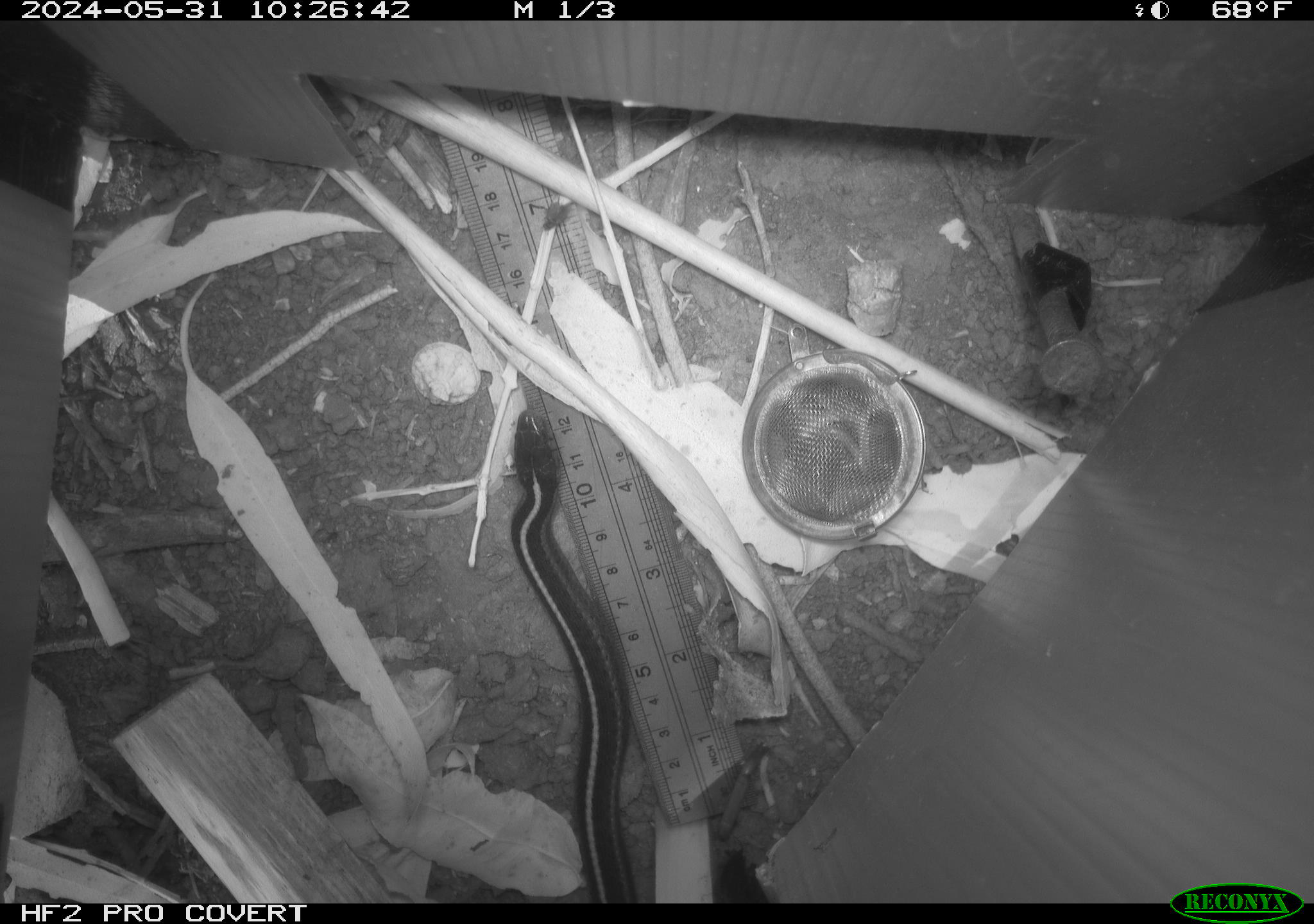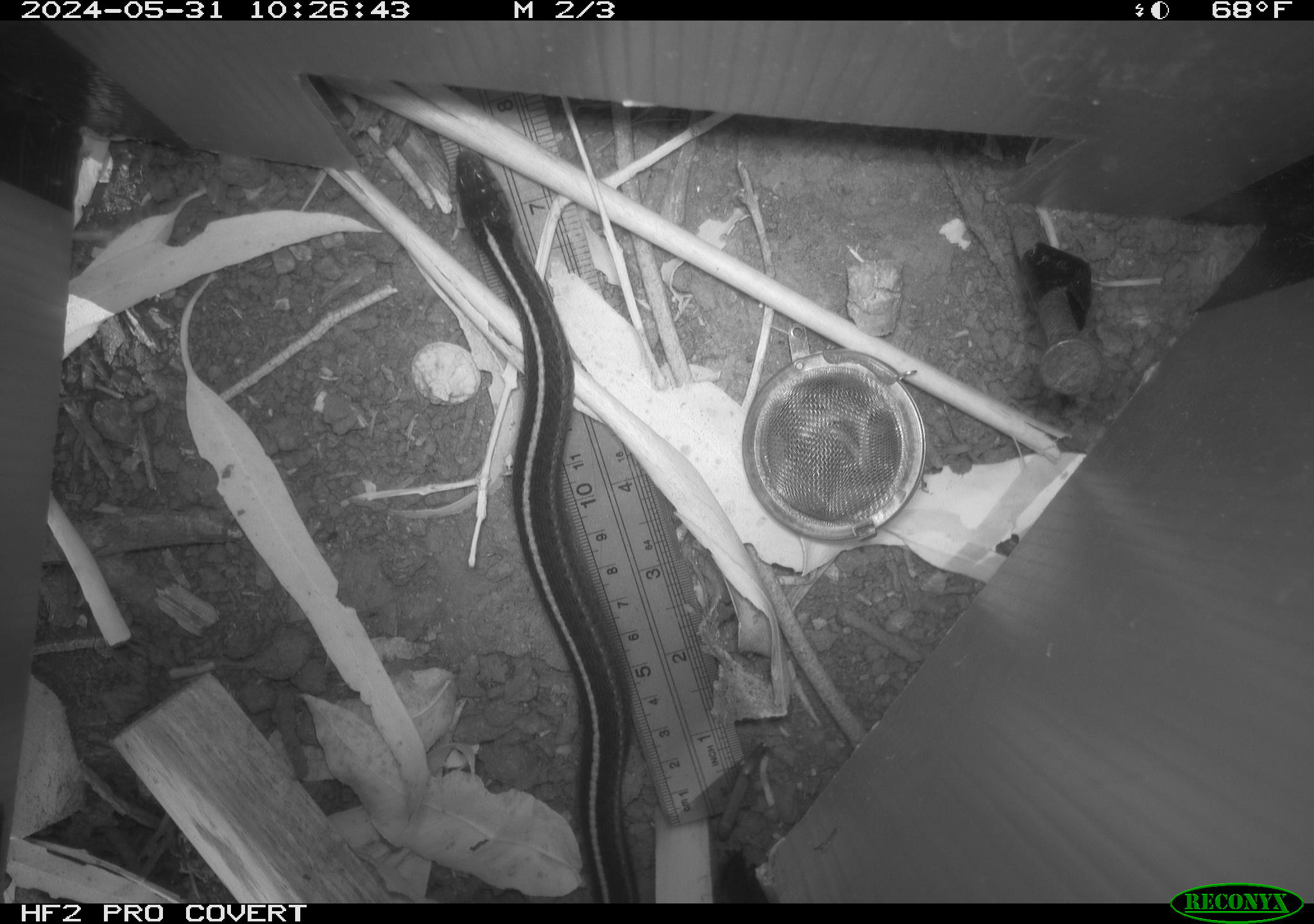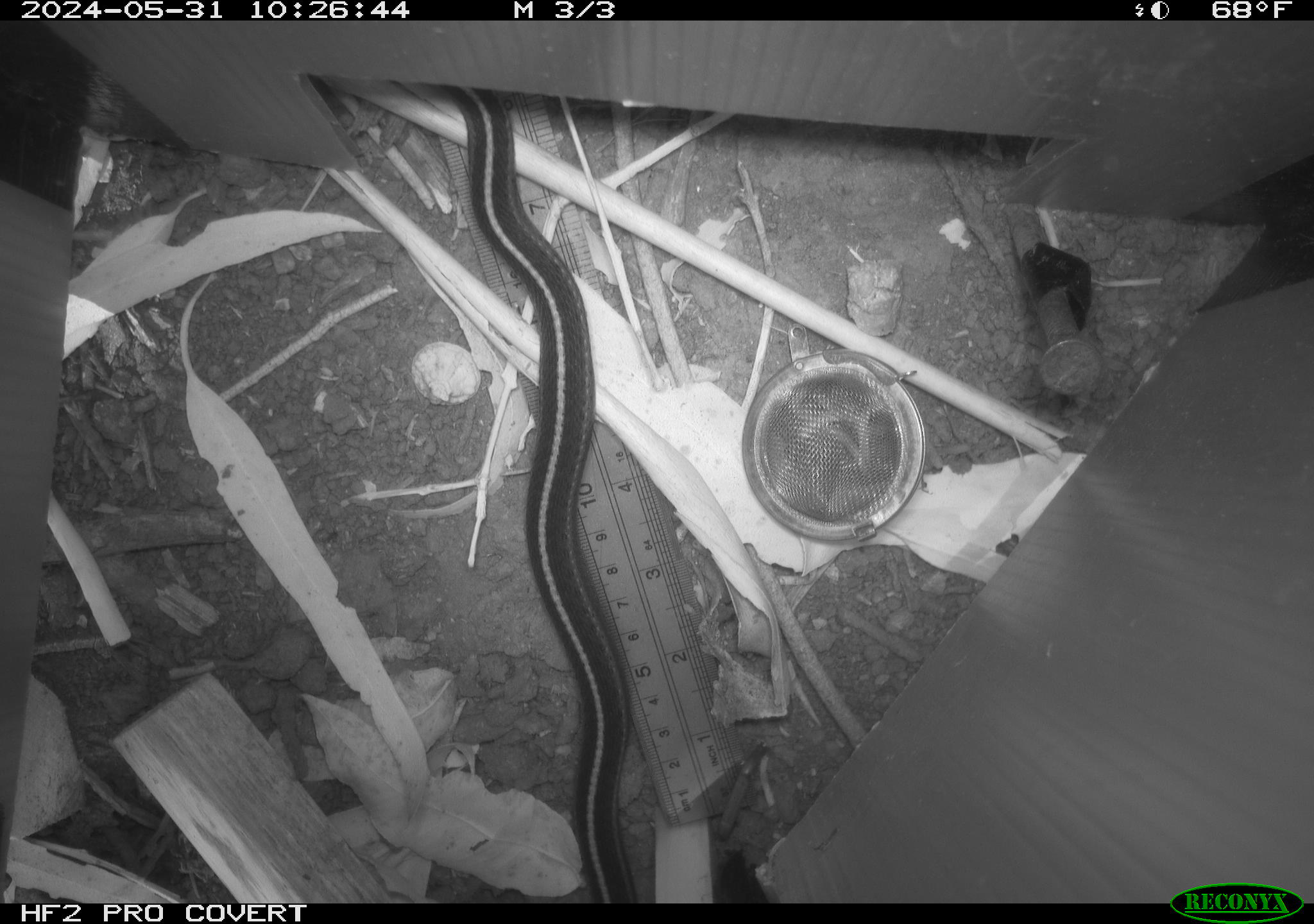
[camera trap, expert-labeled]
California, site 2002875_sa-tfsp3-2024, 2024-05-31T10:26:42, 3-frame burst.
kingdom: Animalia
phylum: Chordata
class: Reptilia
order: Squamata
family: Colubridae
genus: Thamnophis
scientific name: Thamnophis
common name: american gartersnakes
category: thamnophis species